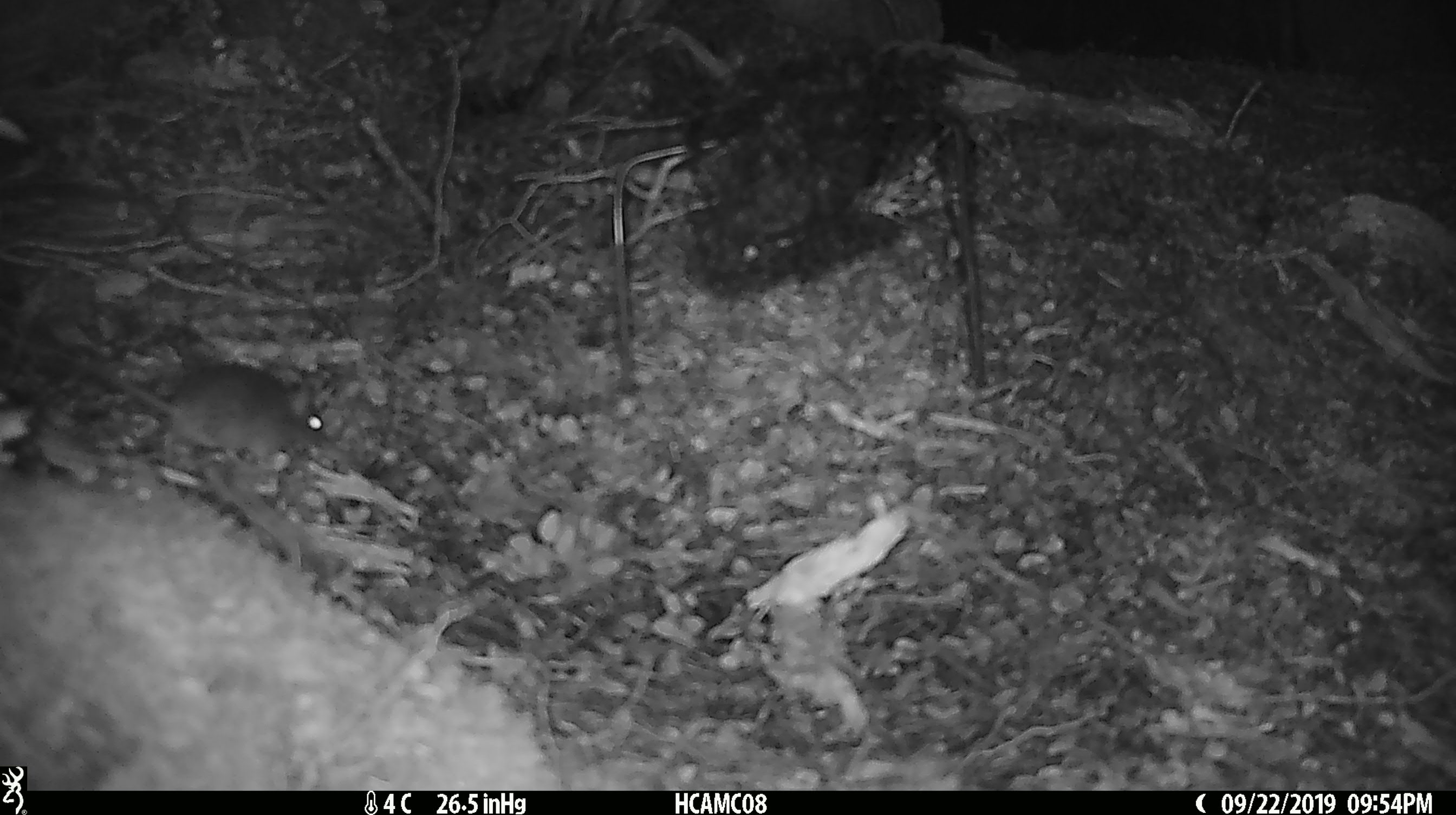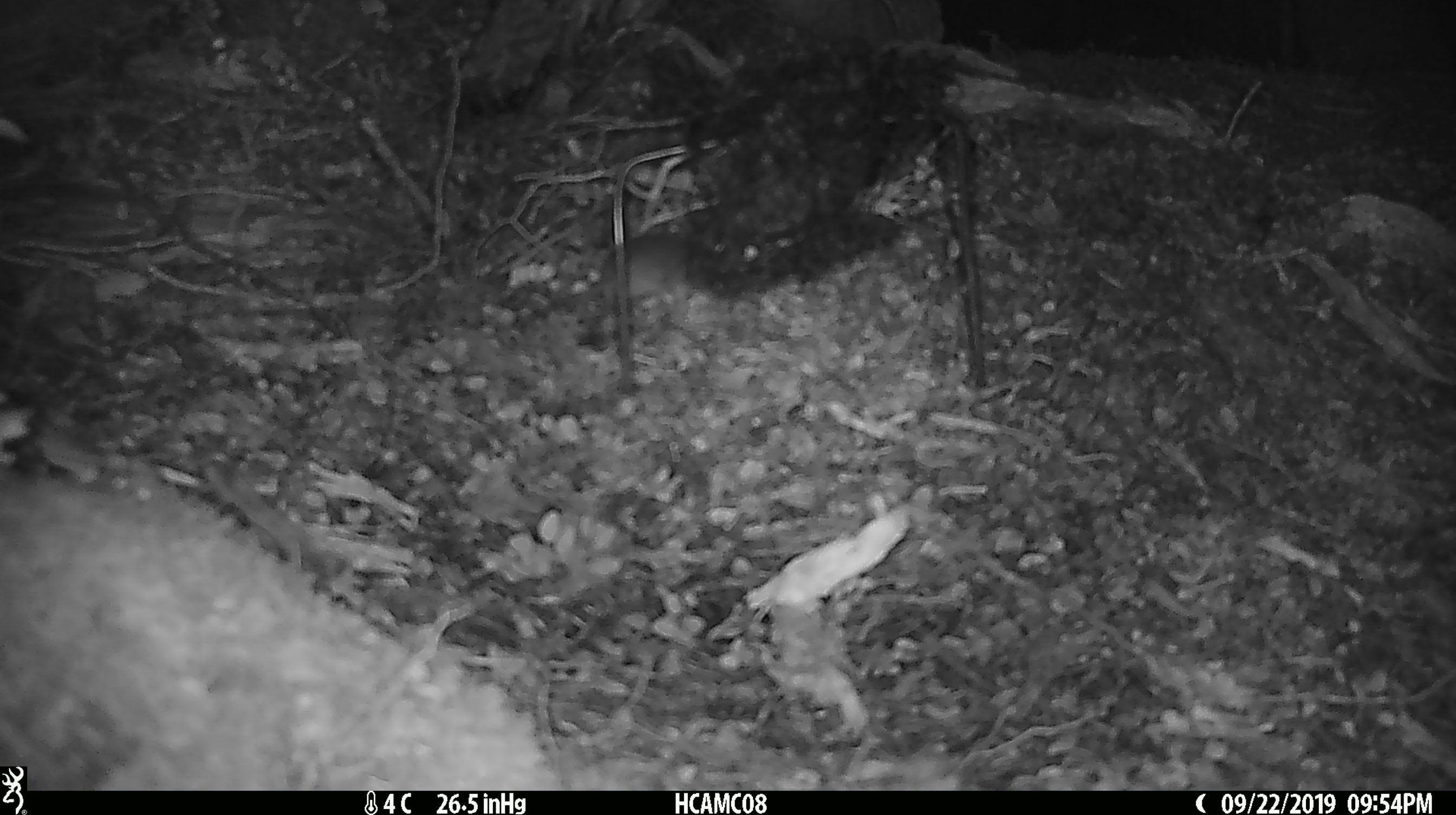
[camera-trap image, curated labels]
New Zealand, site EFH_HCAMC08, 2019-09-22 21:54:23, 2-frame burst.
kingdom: Animalia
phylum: Chordata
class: Mammalia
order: Rodentia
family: Muridae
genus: Mus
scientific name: Mus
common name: mouse